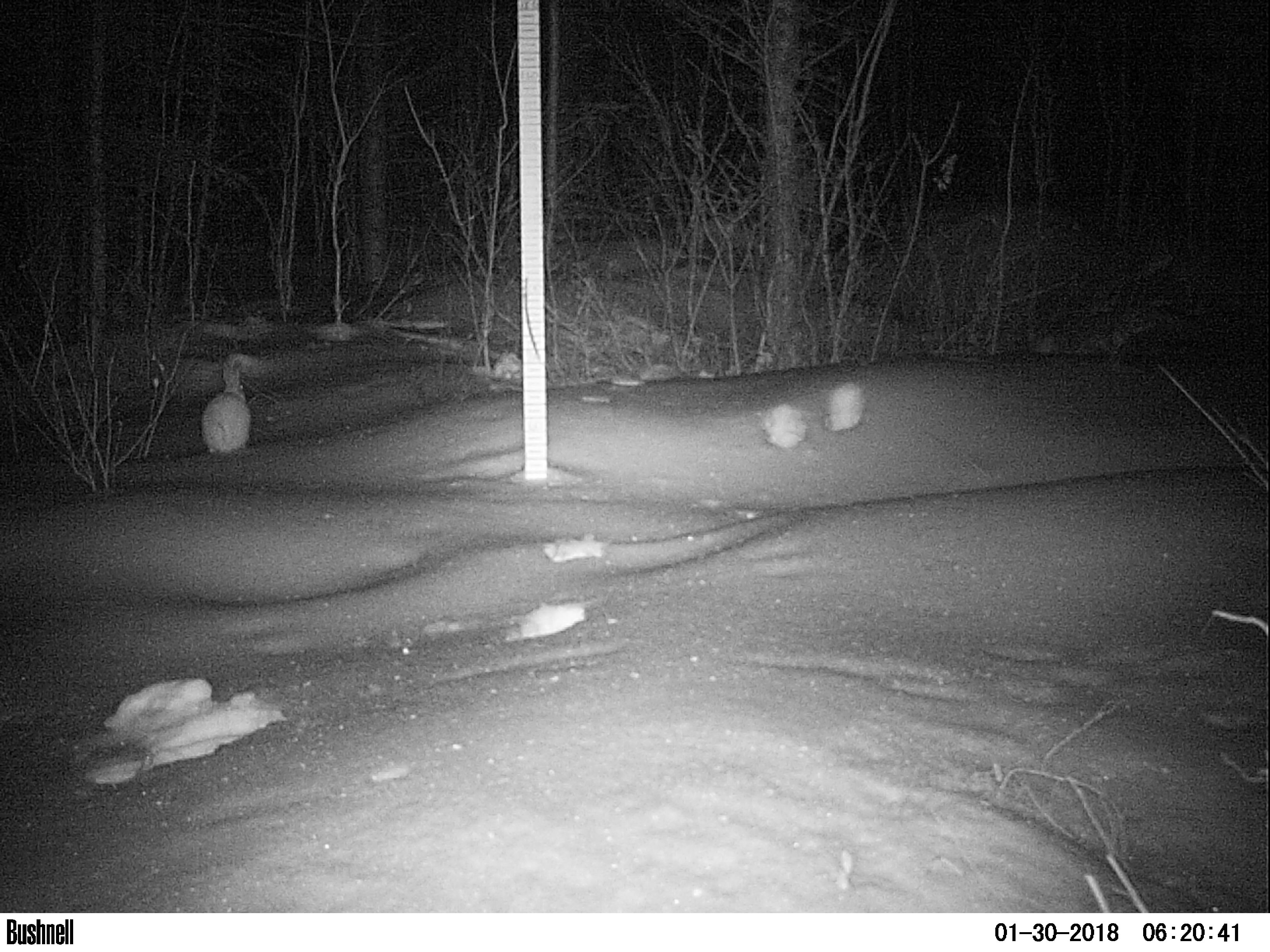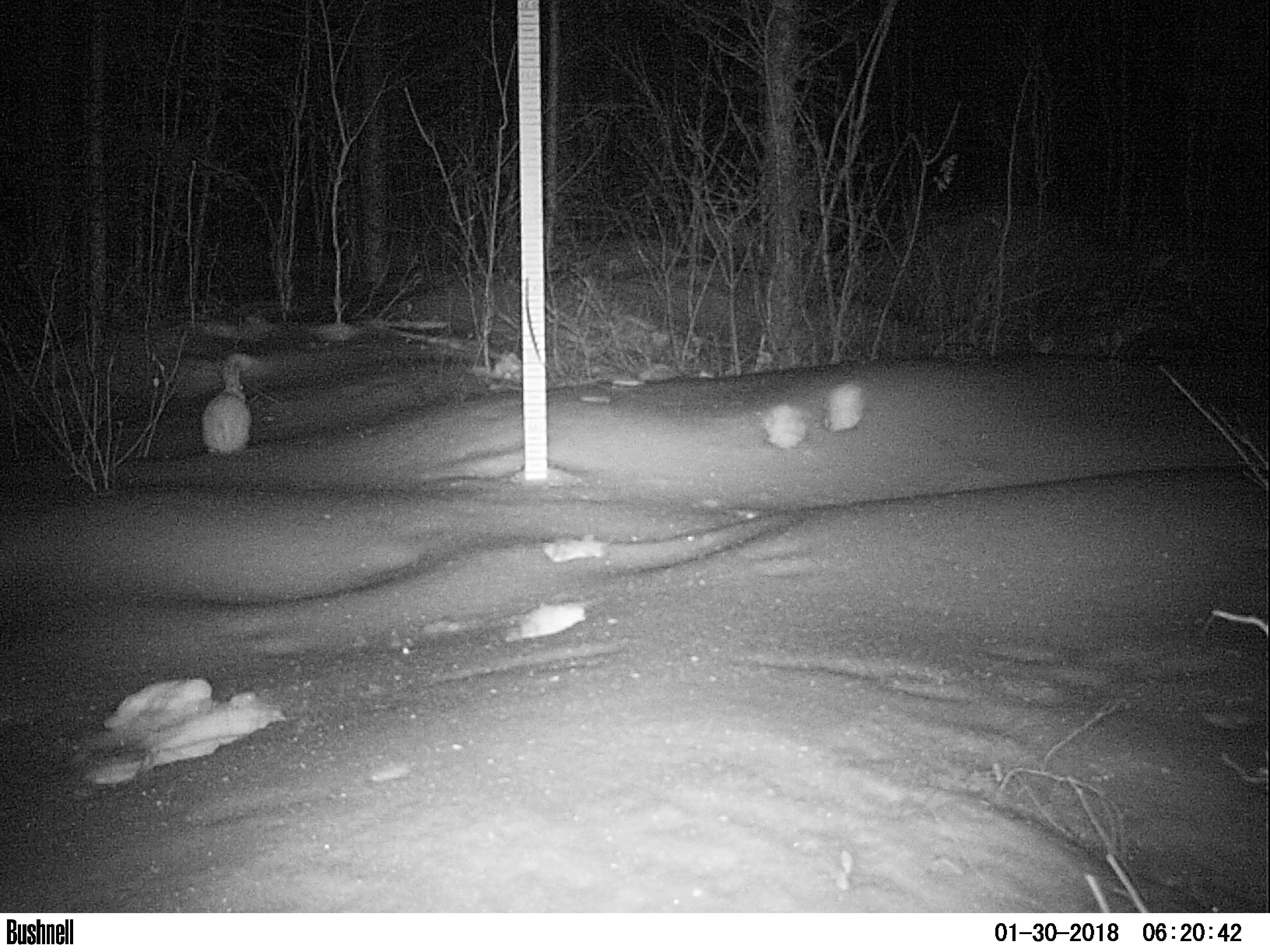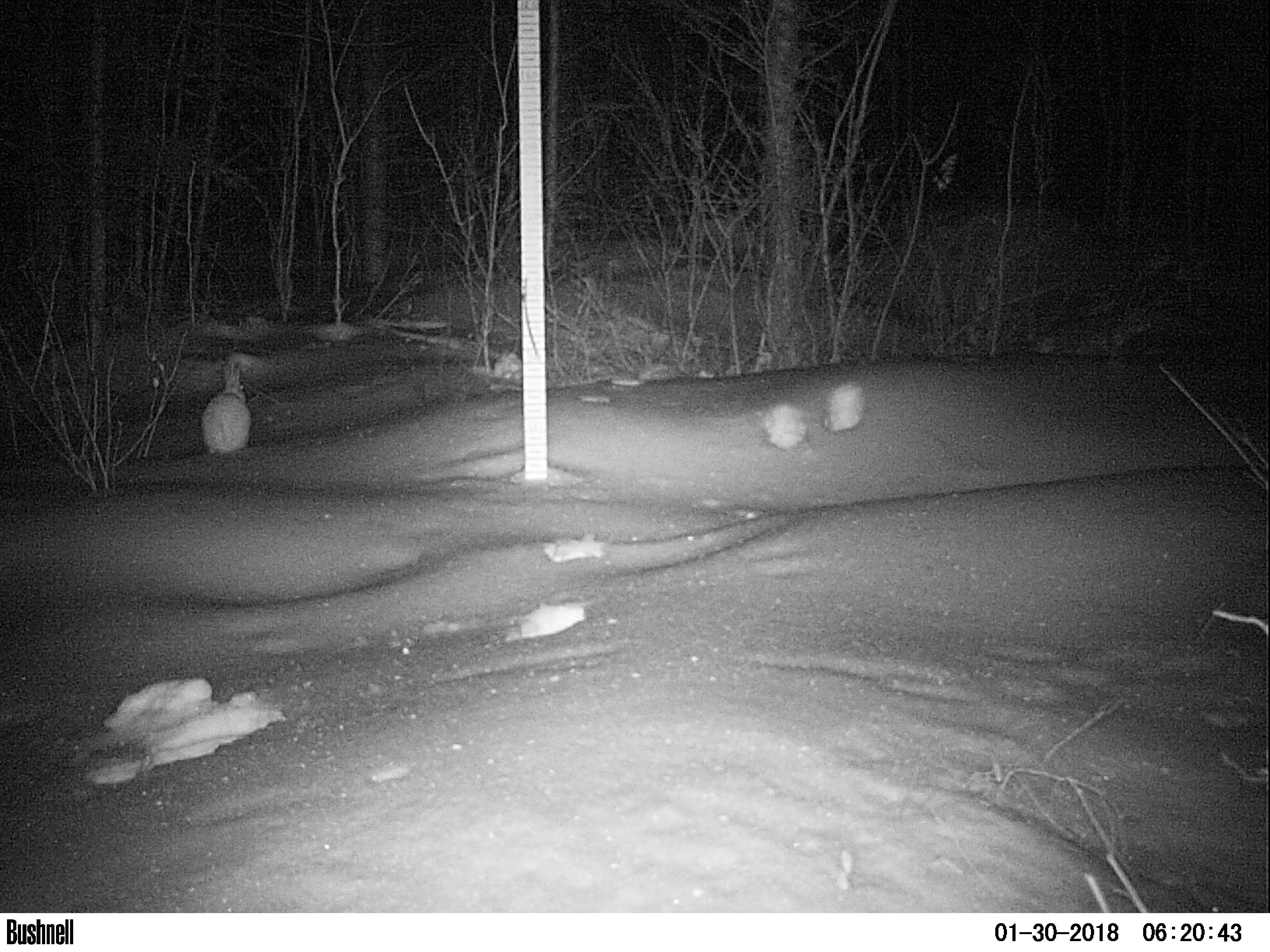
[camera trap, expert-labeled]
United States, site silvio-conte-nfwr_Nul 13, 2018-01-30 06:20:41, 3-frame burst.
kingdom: Animalia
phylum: Chordata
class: Mammalia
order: Lagomorpha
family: Leporidae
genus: Lepus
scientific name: Lepus americanus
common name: snowshoe hare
Snowshoe hare (Lepus americanus).